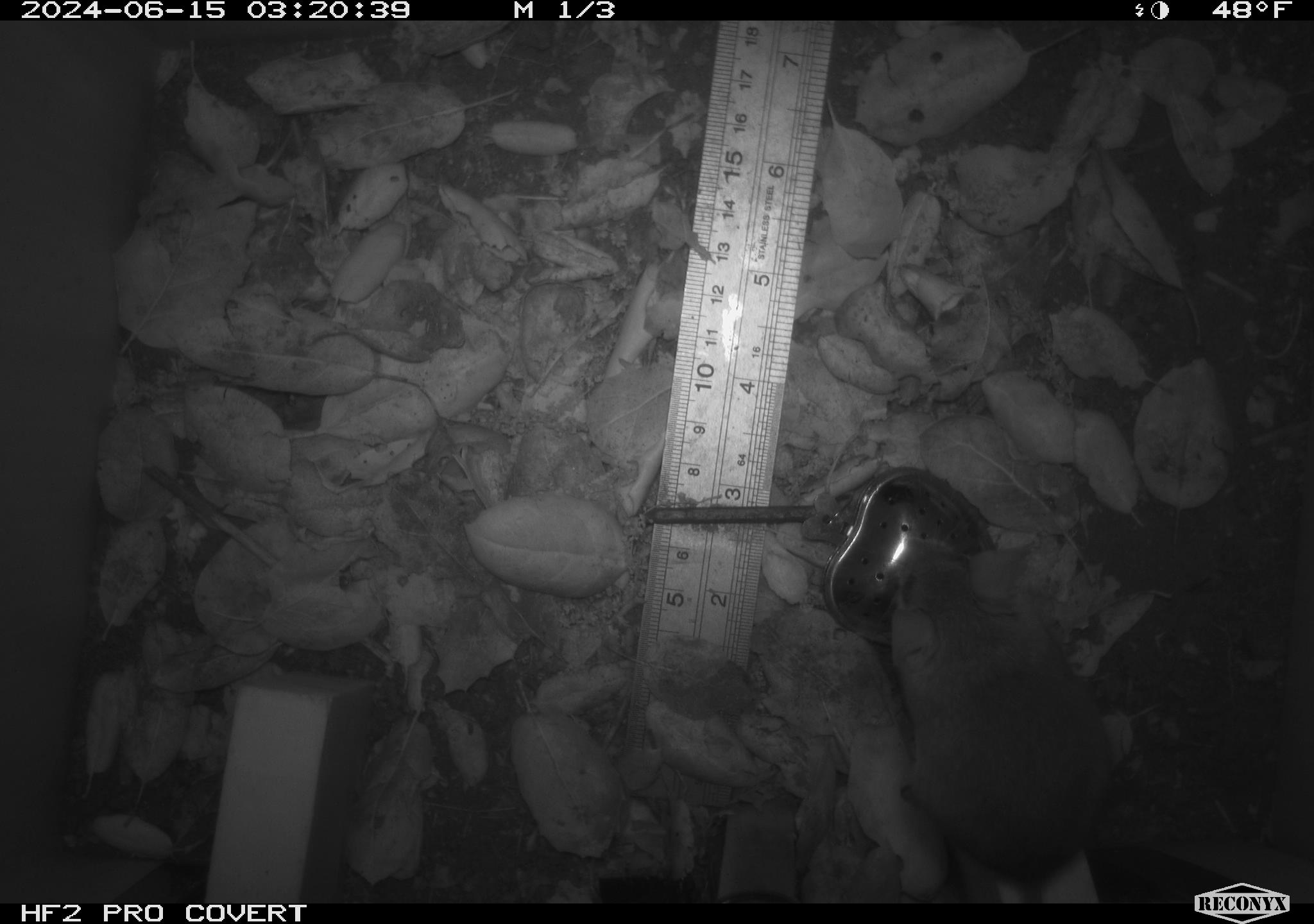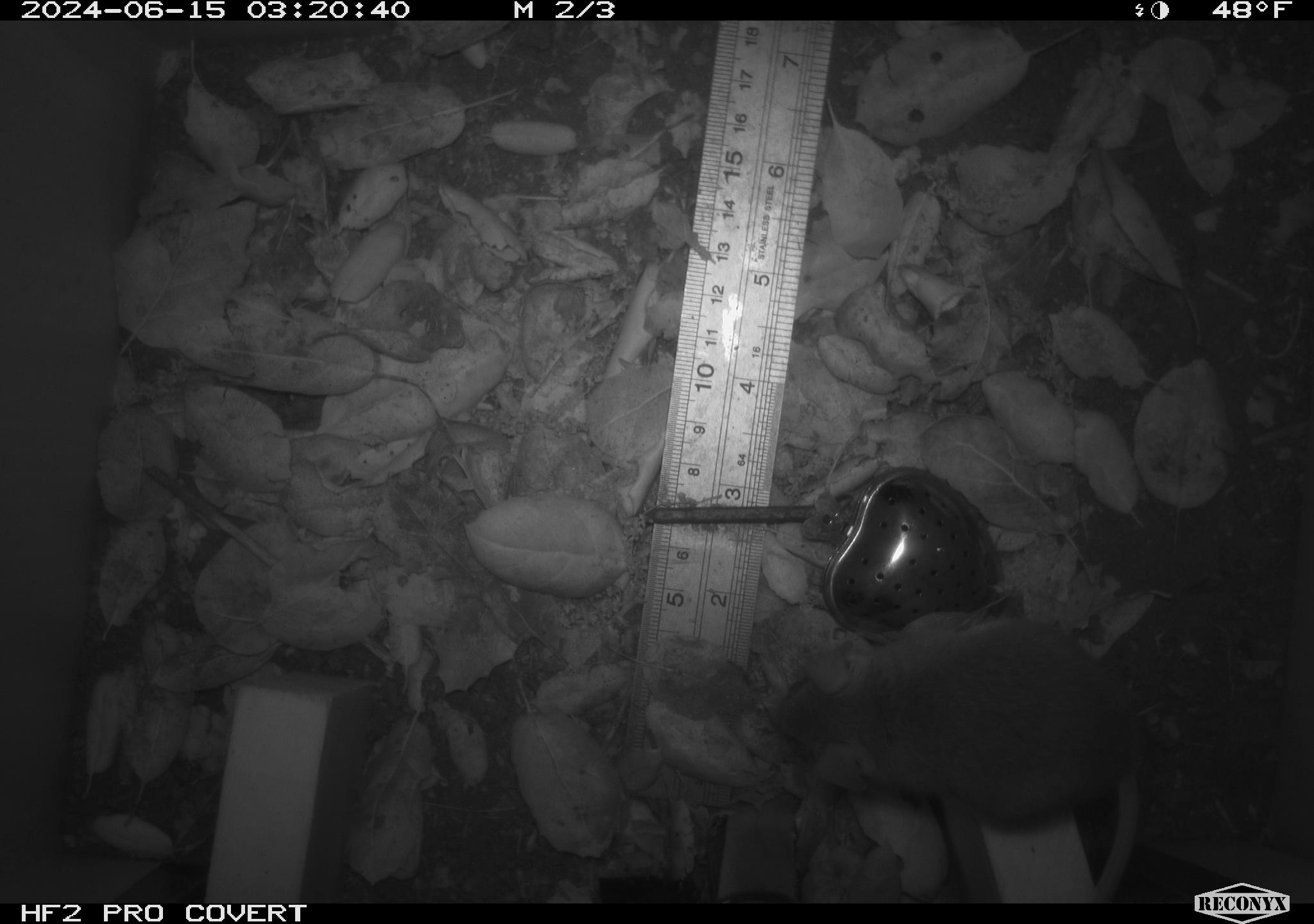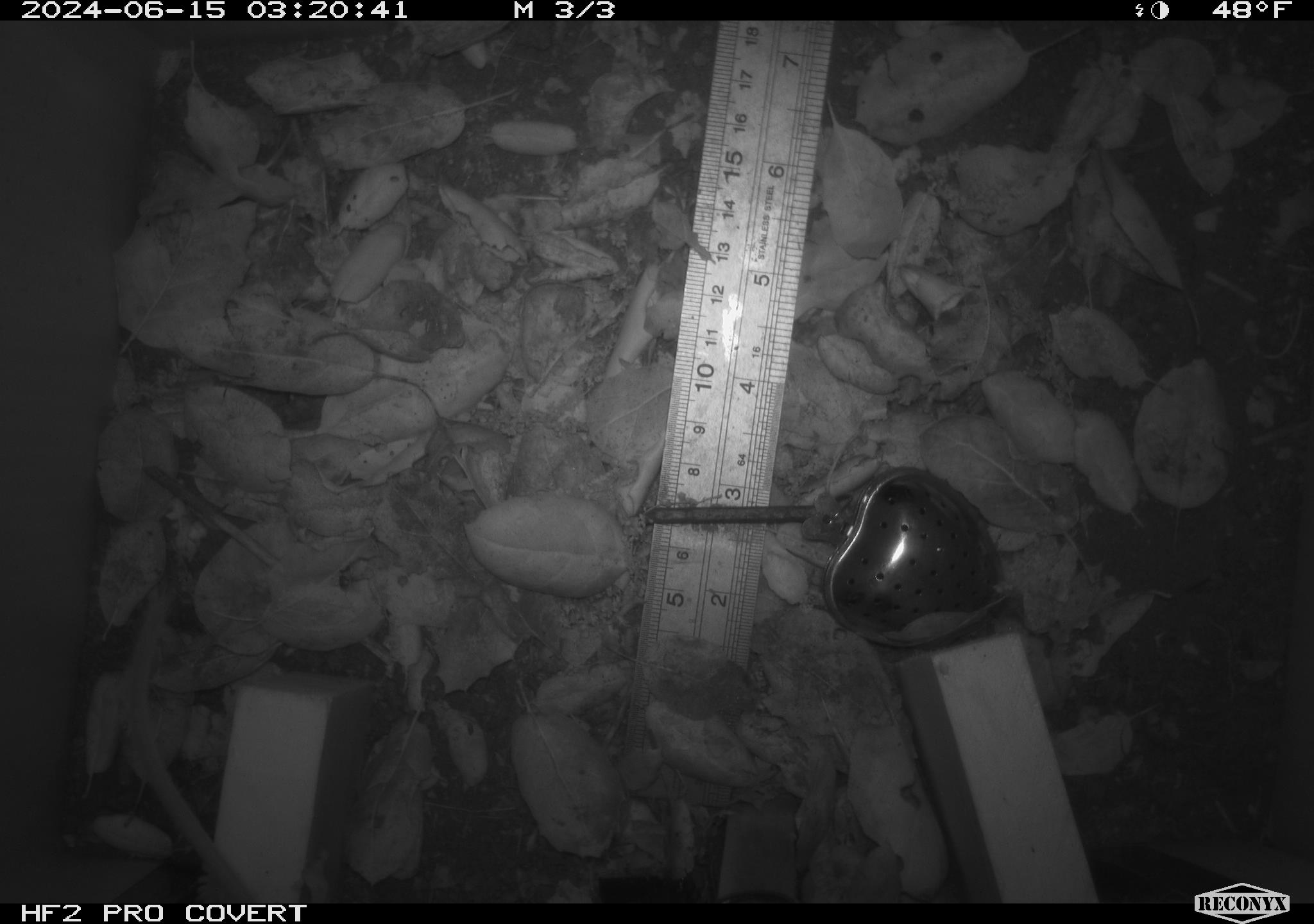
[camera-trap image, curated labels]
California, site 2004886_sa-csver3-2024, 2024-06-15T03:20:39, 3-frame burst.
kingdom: Animalia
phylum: Chordata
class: Mammalia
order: Rodentia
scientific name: Rodentia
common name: rodent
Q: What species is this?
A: Rodent (Rodentia).